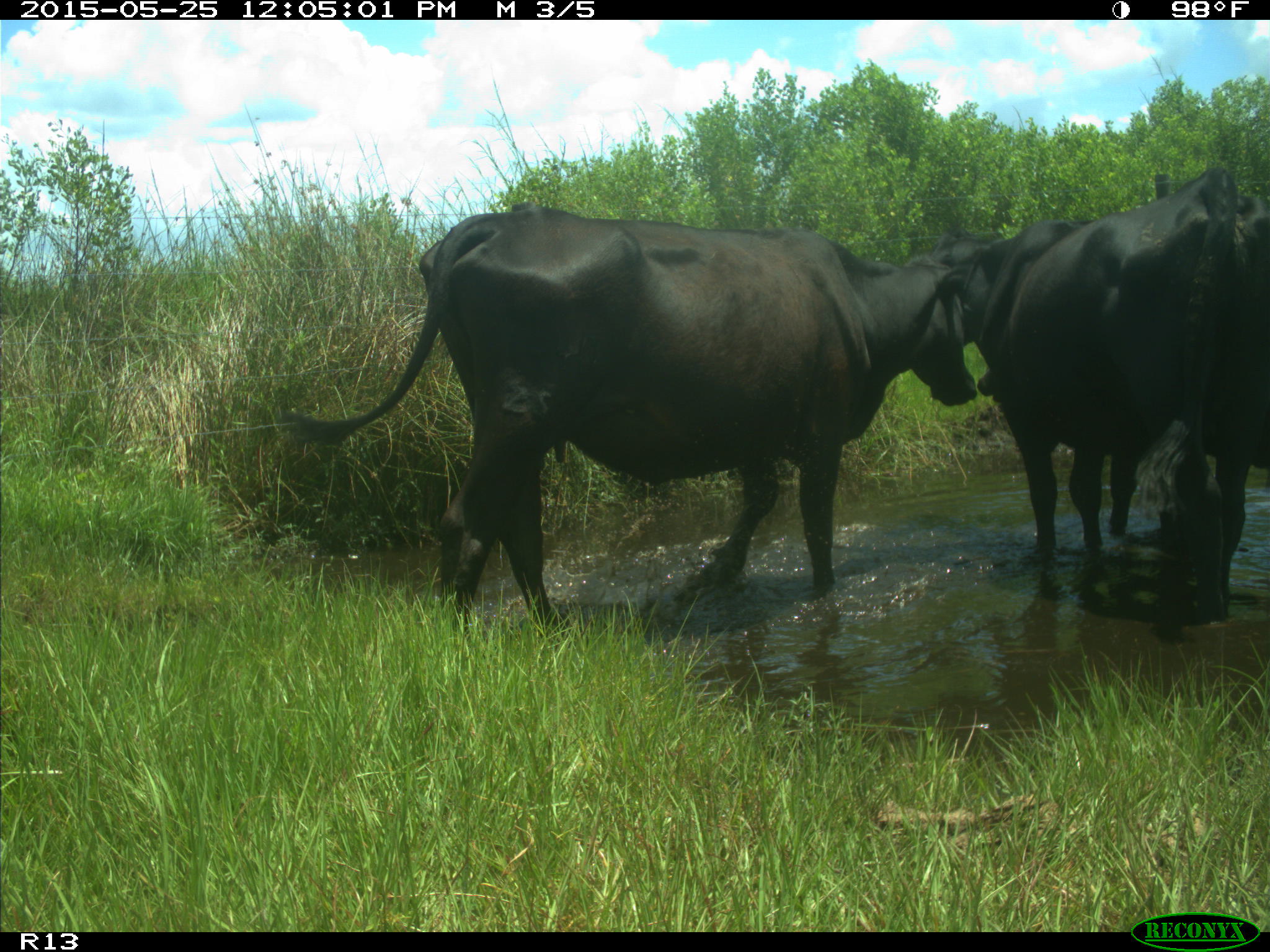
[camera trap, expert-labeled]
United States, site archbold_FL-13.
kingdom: Animalia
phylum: Chordata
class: Mammalia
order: Artiodactyla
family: Bovidae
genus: Bos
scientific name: Bos taurus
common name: domestic cow